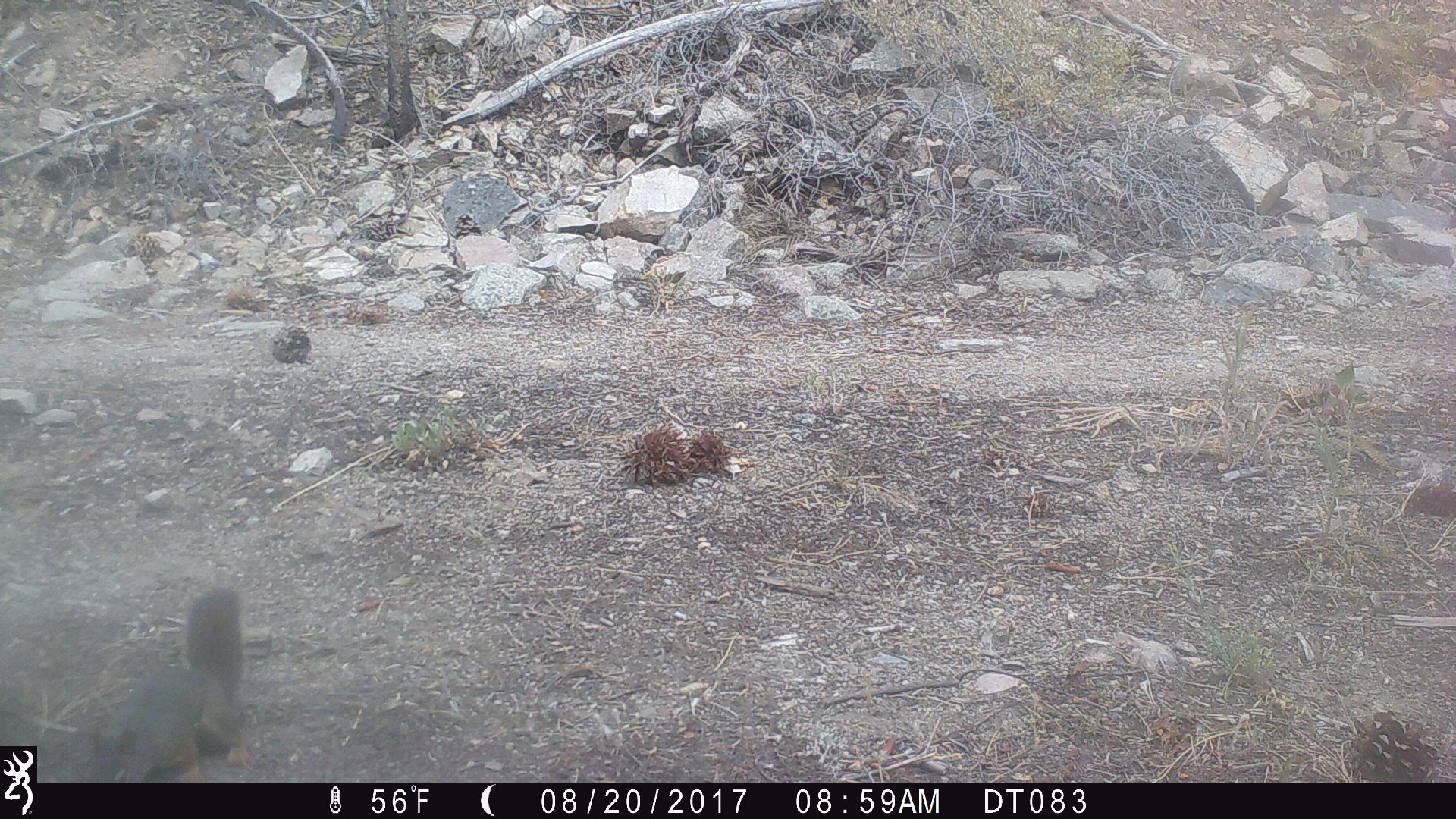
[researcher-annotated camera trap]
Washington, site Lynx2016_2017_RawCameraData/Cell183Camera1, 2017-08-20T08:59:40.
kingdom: Animalia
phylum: Chordata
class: Mammalia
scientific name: Mammalia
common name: small mammal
Small mammal (Mammalia). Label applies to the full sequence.